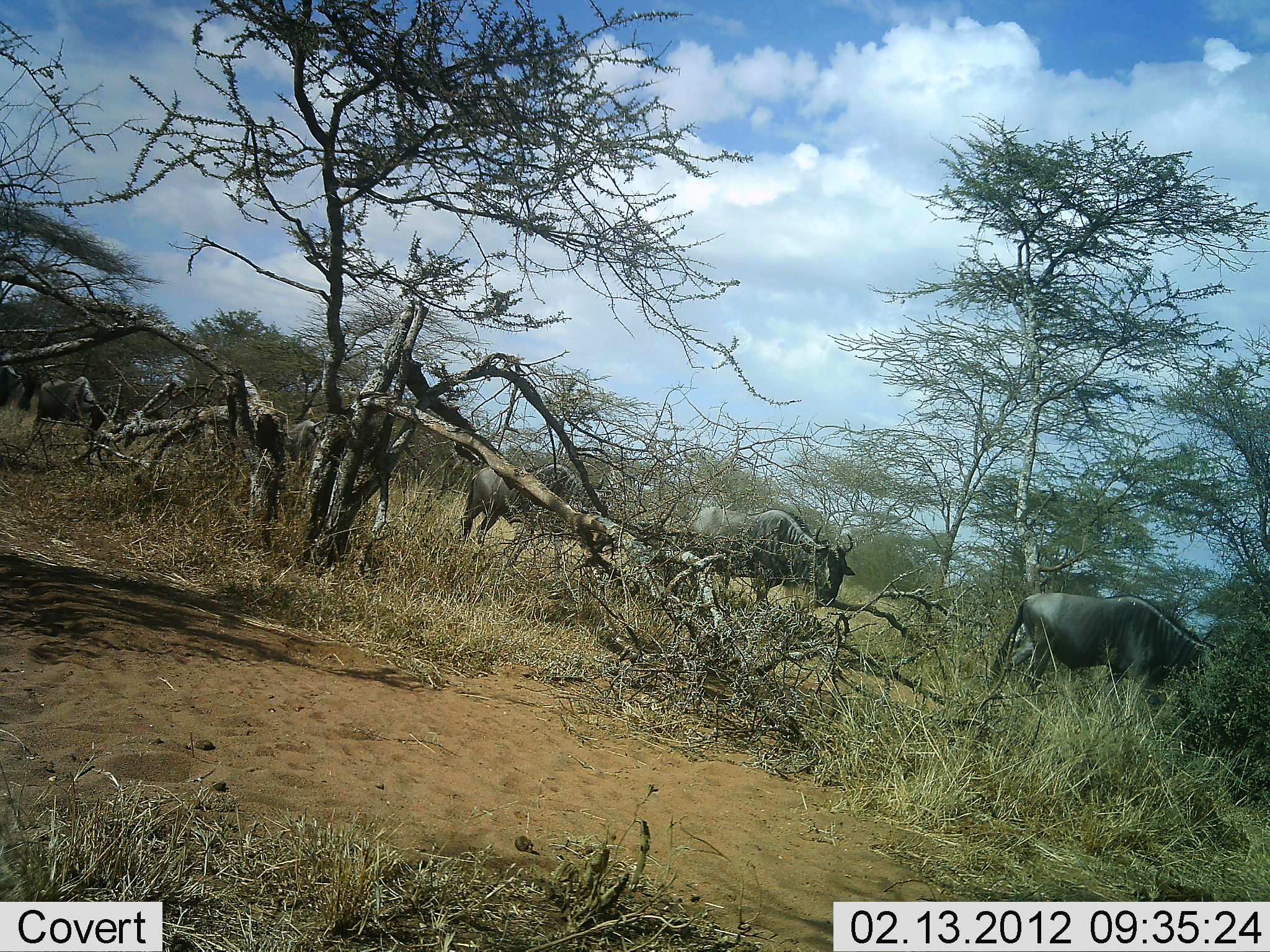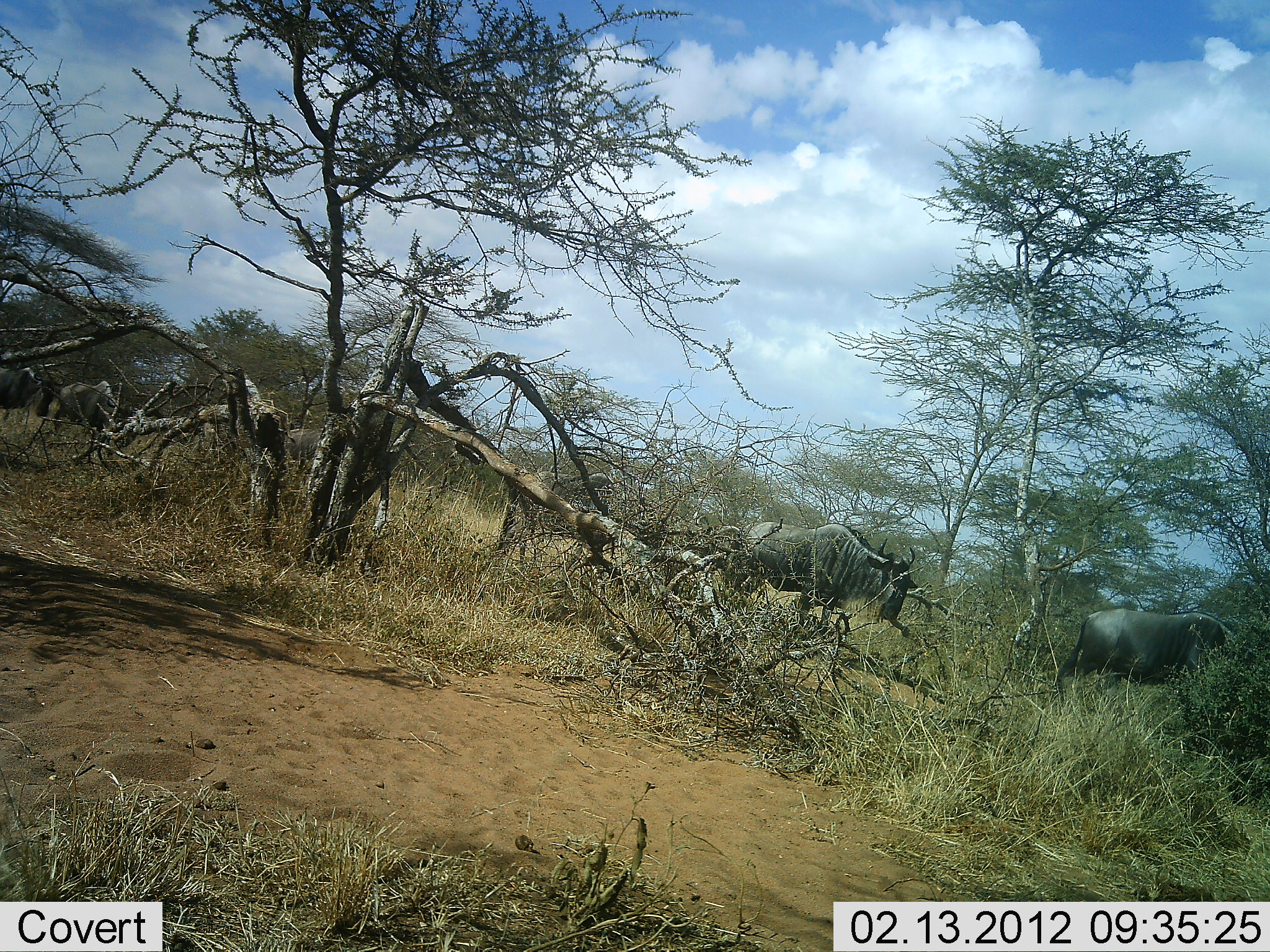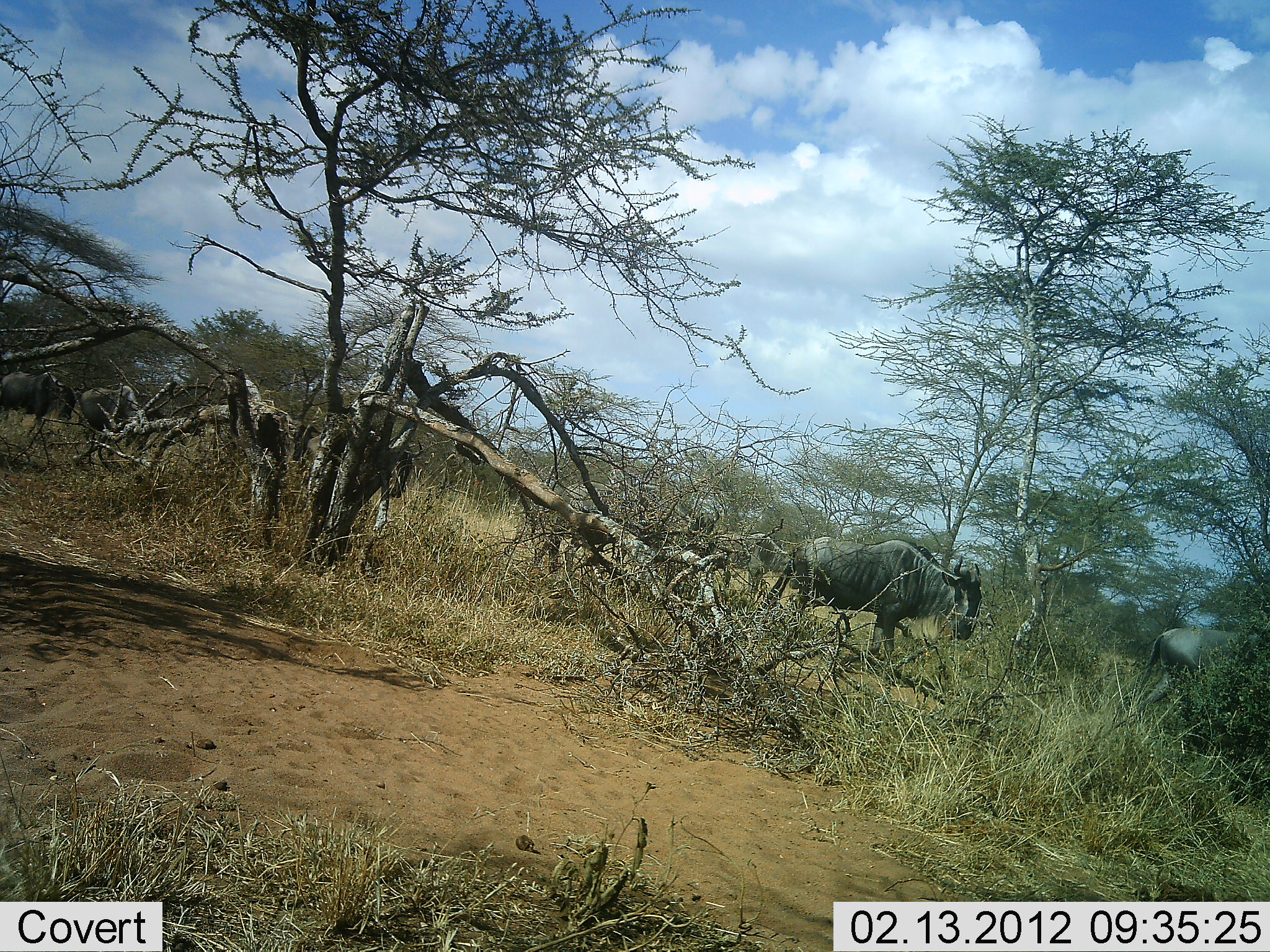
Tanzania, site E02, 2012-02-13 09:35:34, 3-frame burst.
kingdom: Animalia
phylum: Chordata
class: Mammalia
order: Artiodactyla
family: Bovidae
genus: Connochaetes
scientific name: Connochaetes taurinus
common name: blue wildebeest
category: wildebeest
Wildebeest (blue wildebeest) (Connochaetes taurinus), count 7. Behavior (volunteer vote fractions): standing 7%, resting 0%, moving 100%, interacting 0%. Young present (vote fraction): 0%. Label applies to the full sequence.